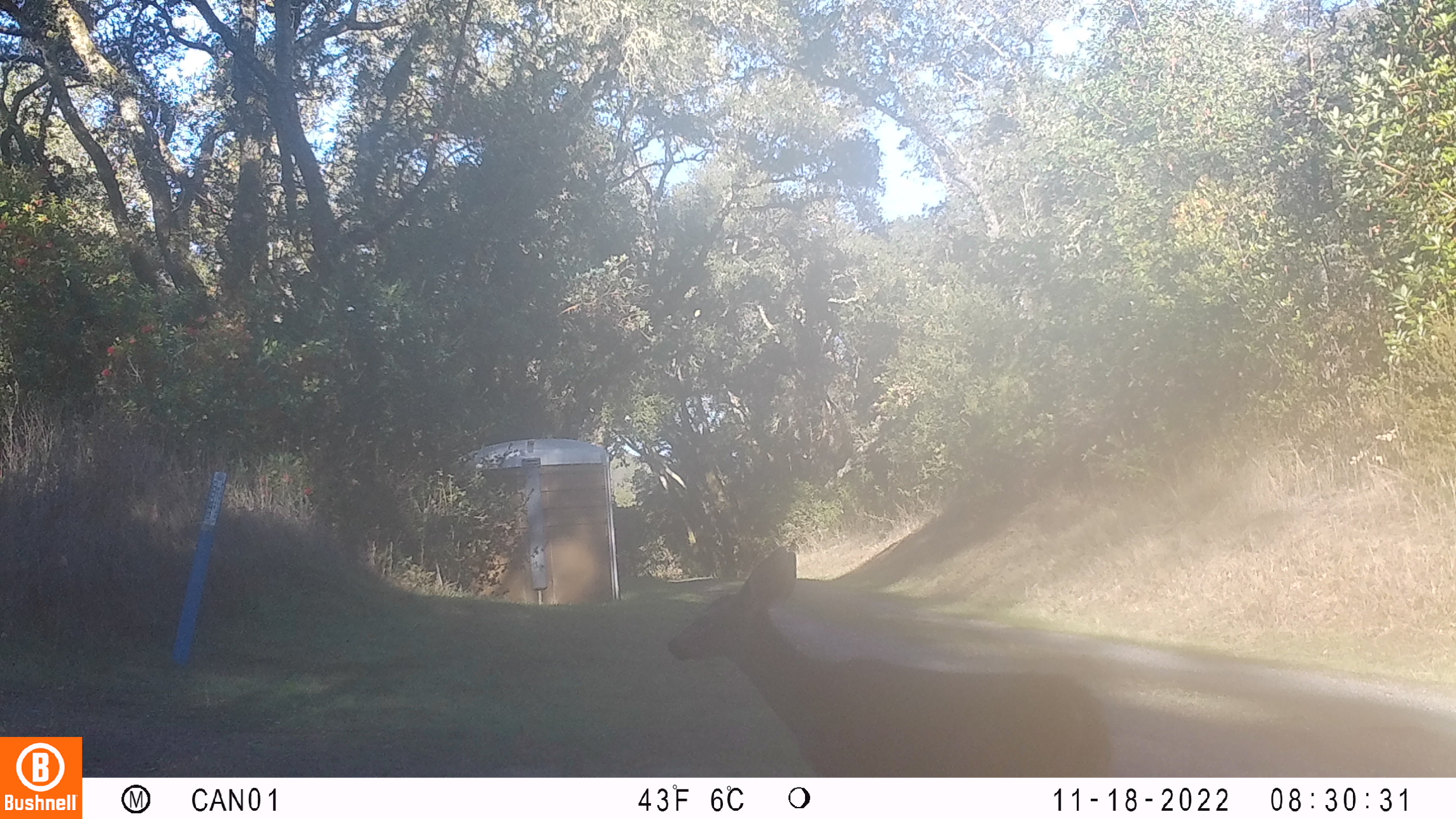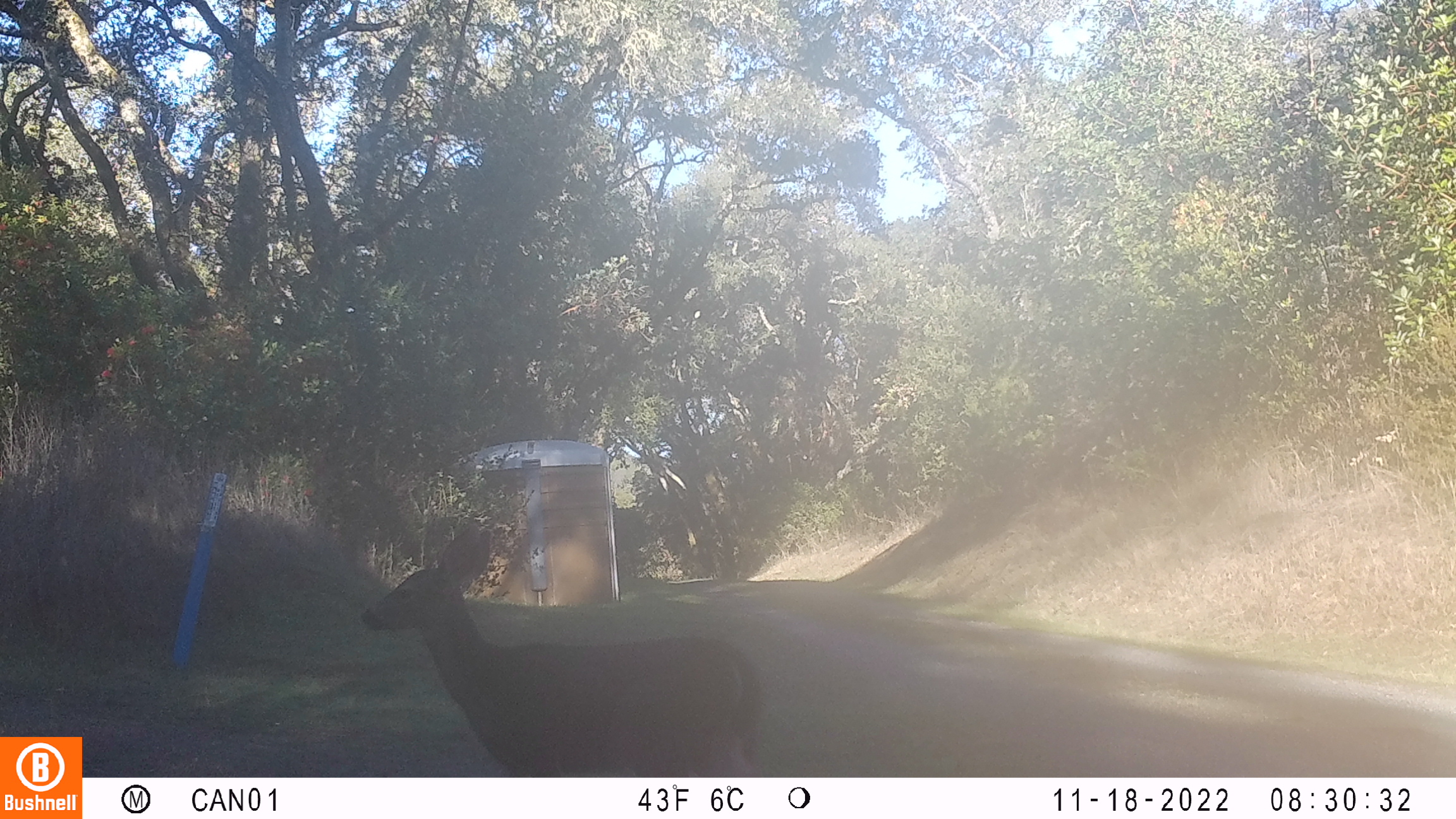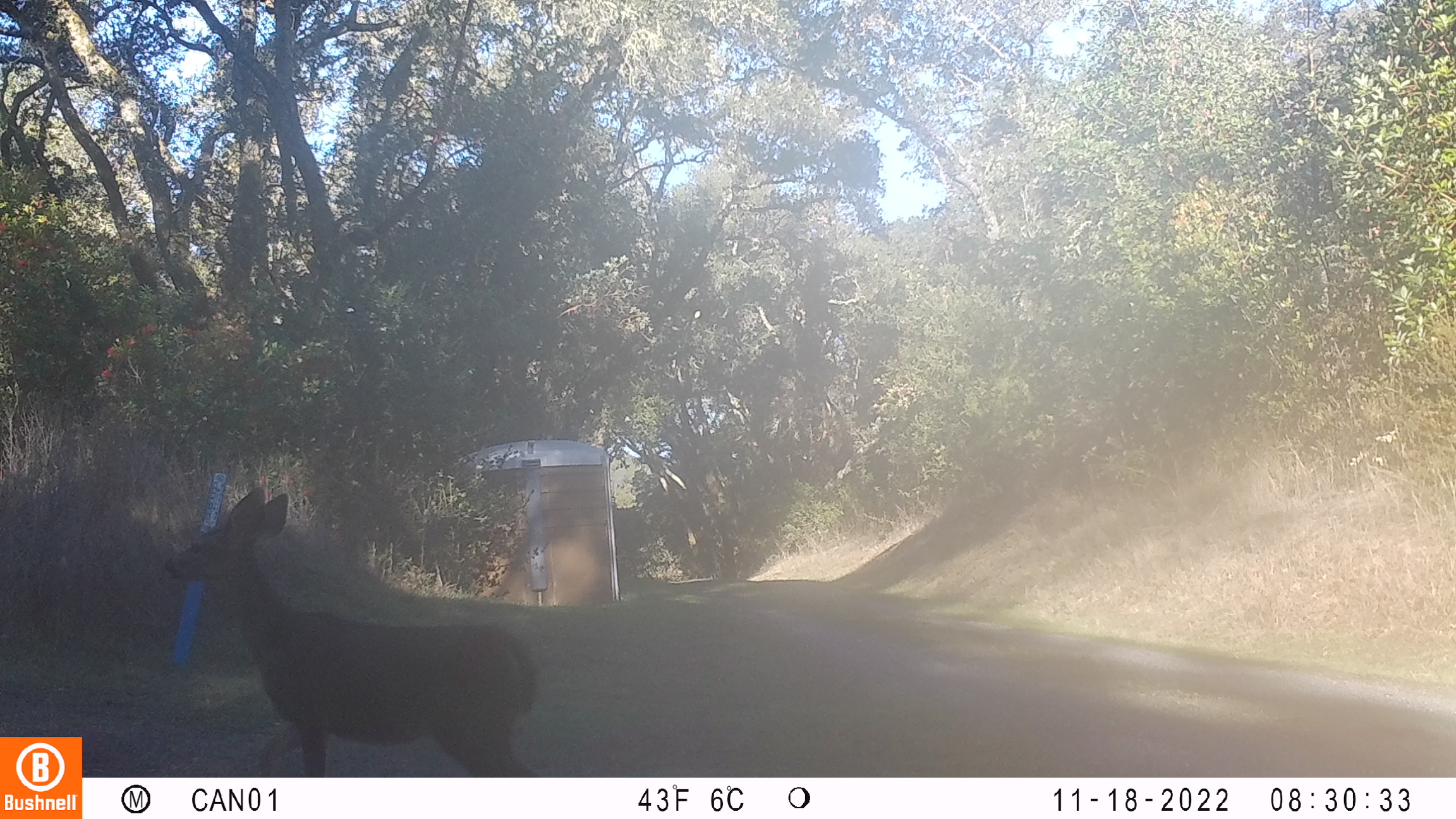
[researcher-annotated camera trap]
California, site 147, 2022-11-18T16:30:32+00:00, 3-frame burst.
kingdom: Animalia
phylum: Chordata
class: Mammalia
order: Artiodactyla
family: Cervidae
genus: Odocoileus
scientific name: Odocoileus hemionus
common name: mule deer